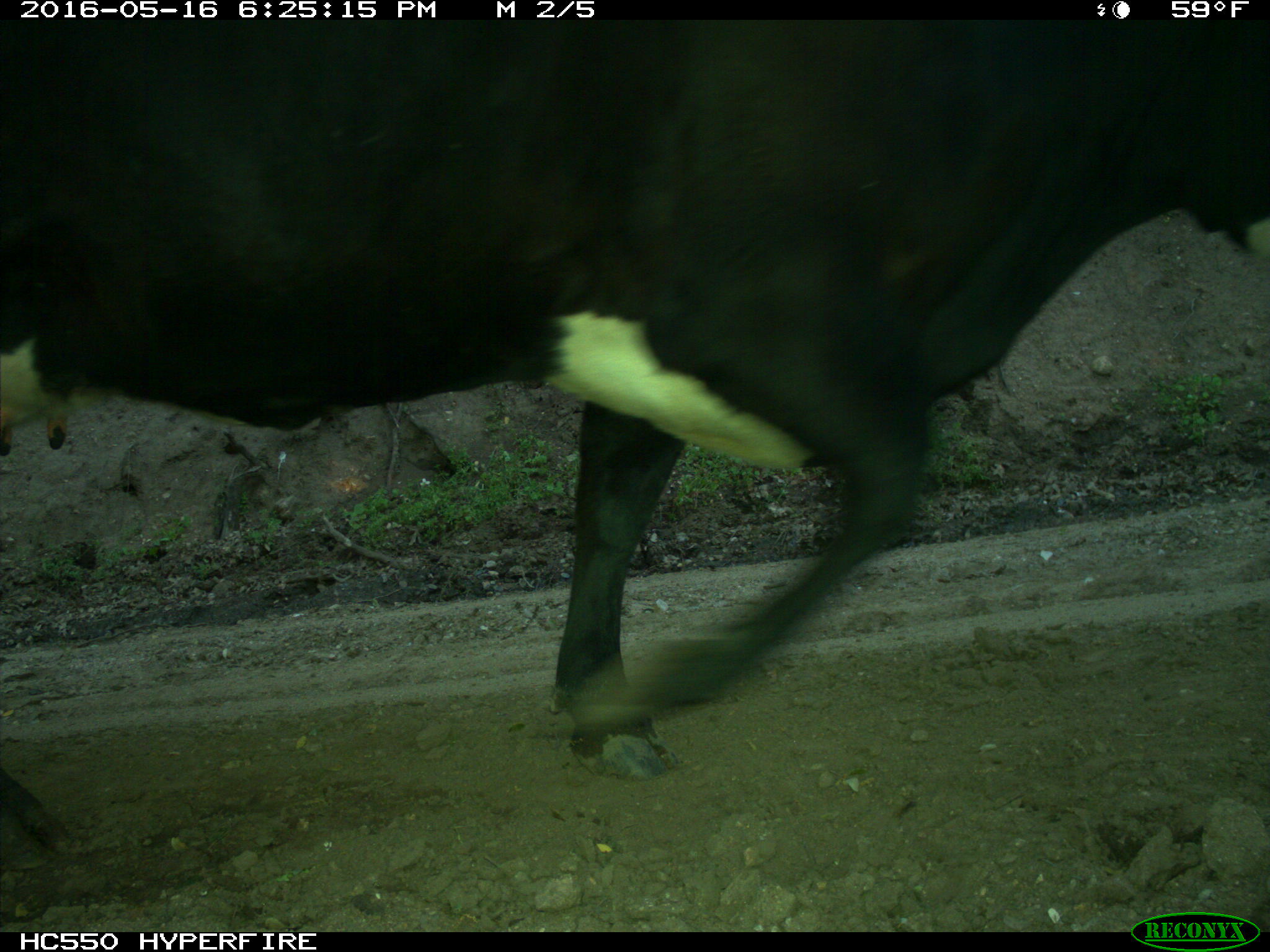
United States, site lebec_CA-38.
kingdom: Animalia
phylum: Chordata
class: Mammalia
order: Artiodactyla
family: Bovidae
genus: Bos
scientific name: Bos taurus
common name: domestic cow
Bos taurus (domestic cow).